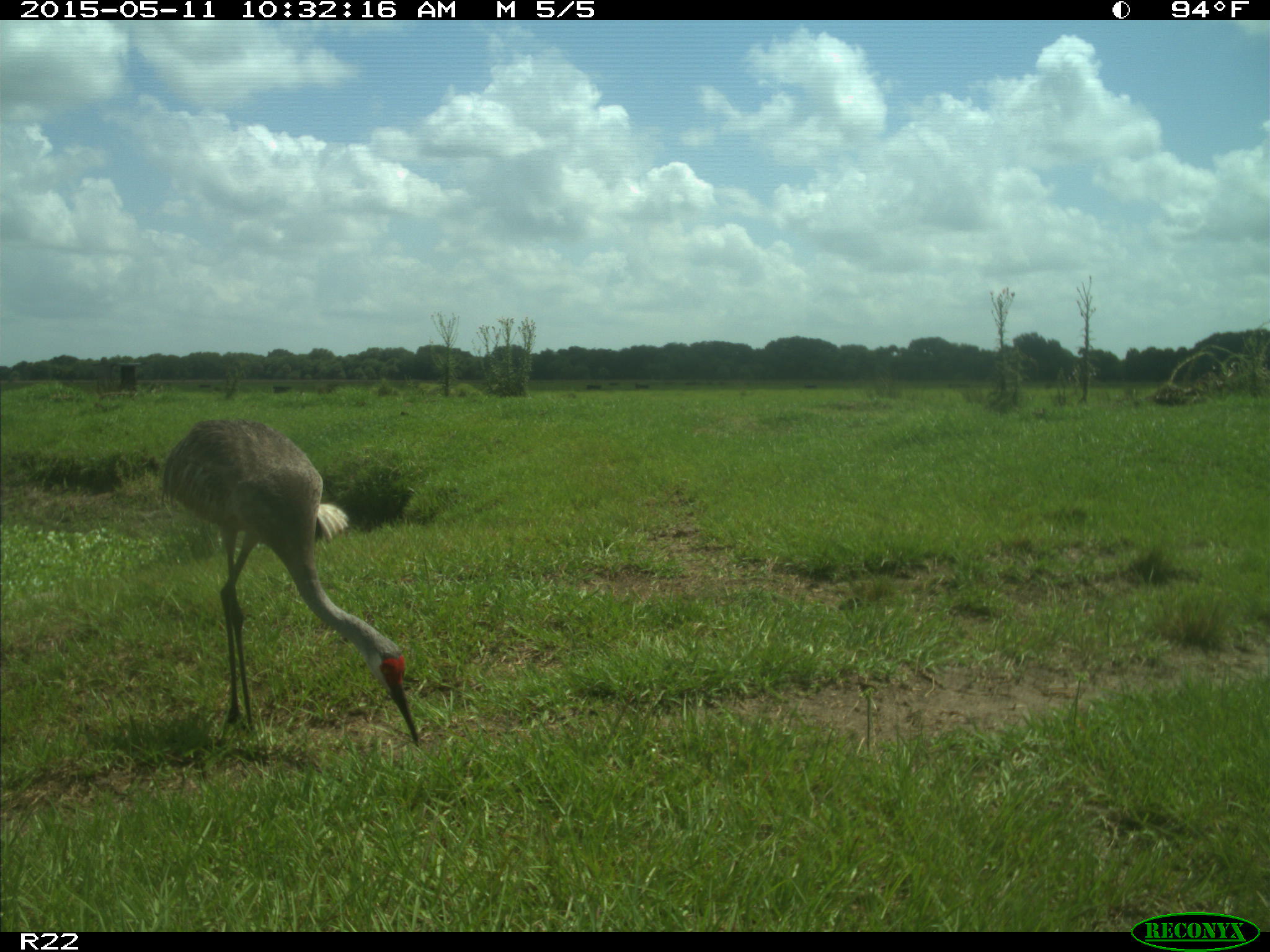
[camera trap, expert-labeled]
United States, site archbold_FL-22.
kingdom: Animalia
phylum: Chordata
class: Aves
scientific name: Aves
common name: birds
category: unidentified bird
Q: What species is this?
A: Unidentified bird (birds) (Aves).